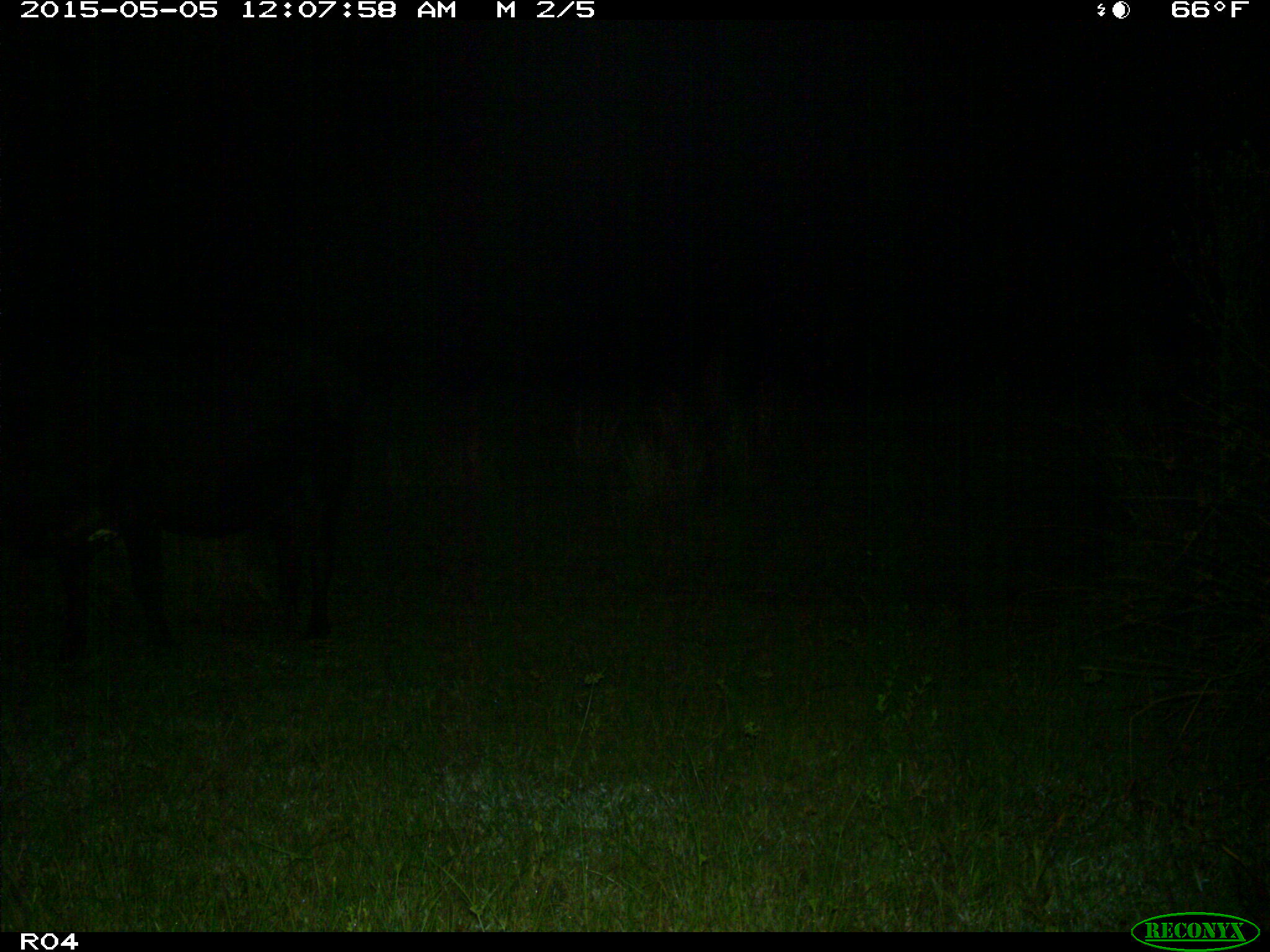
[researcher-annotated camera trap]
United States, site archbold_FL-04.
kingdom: Animalia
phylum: Chordata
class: Mammalia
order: Artiodactyla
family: Bovidae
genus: Bos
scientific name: Bos taurus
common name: domestic cow